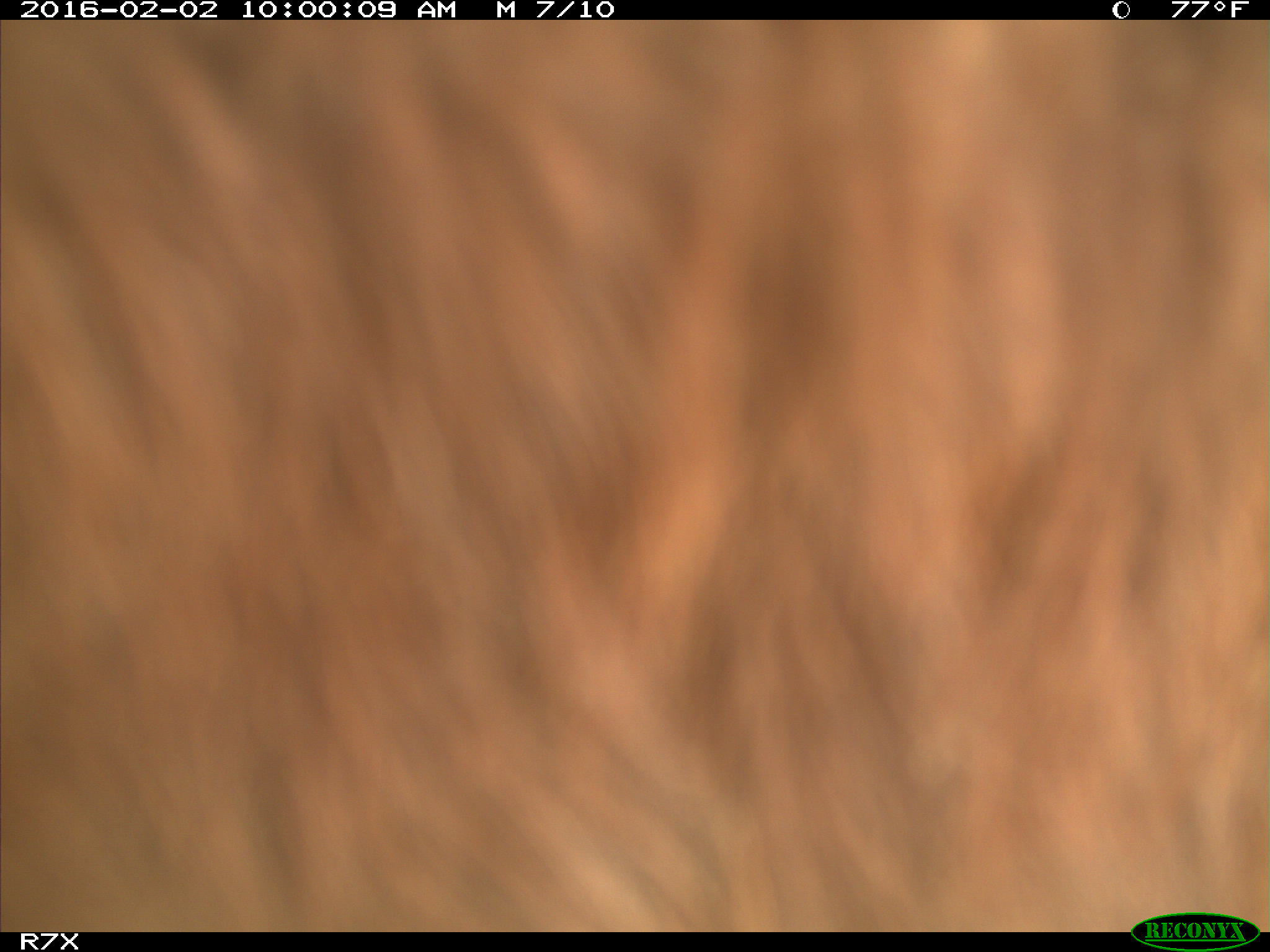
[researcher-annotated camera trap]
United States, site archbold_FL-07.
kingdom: Animalia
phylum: Chordata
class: Mammalia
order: Artiodactyla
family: Bovidae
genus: Bos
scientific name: Bos taurus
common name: domestic cow